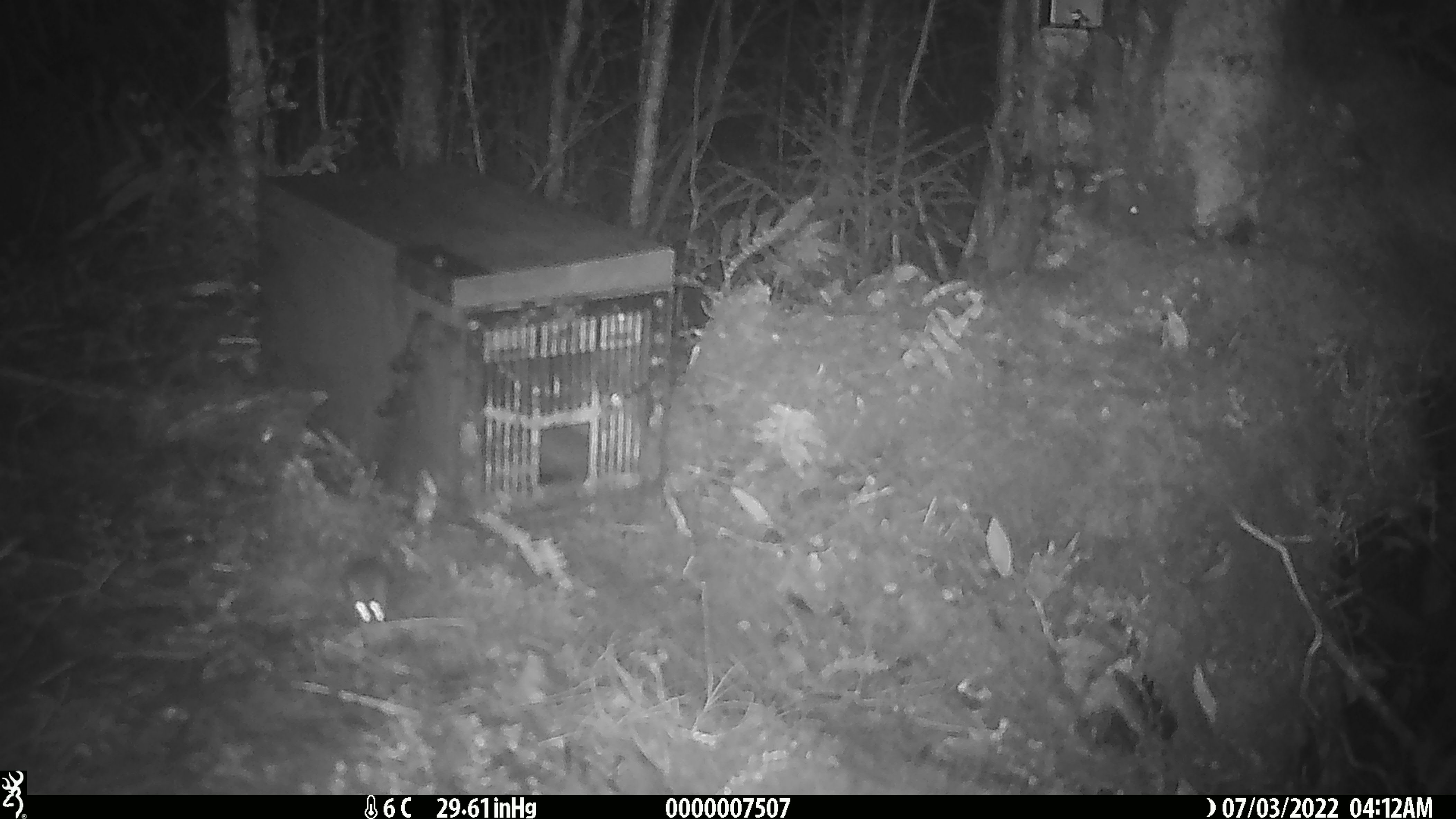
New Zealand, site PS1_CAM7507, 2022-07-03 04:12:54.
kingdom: Animalia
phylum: Chordata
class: Mammalia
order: Rodentia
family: Muridae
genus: Mus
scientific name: Mus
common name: mouse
Mouse (Mus).